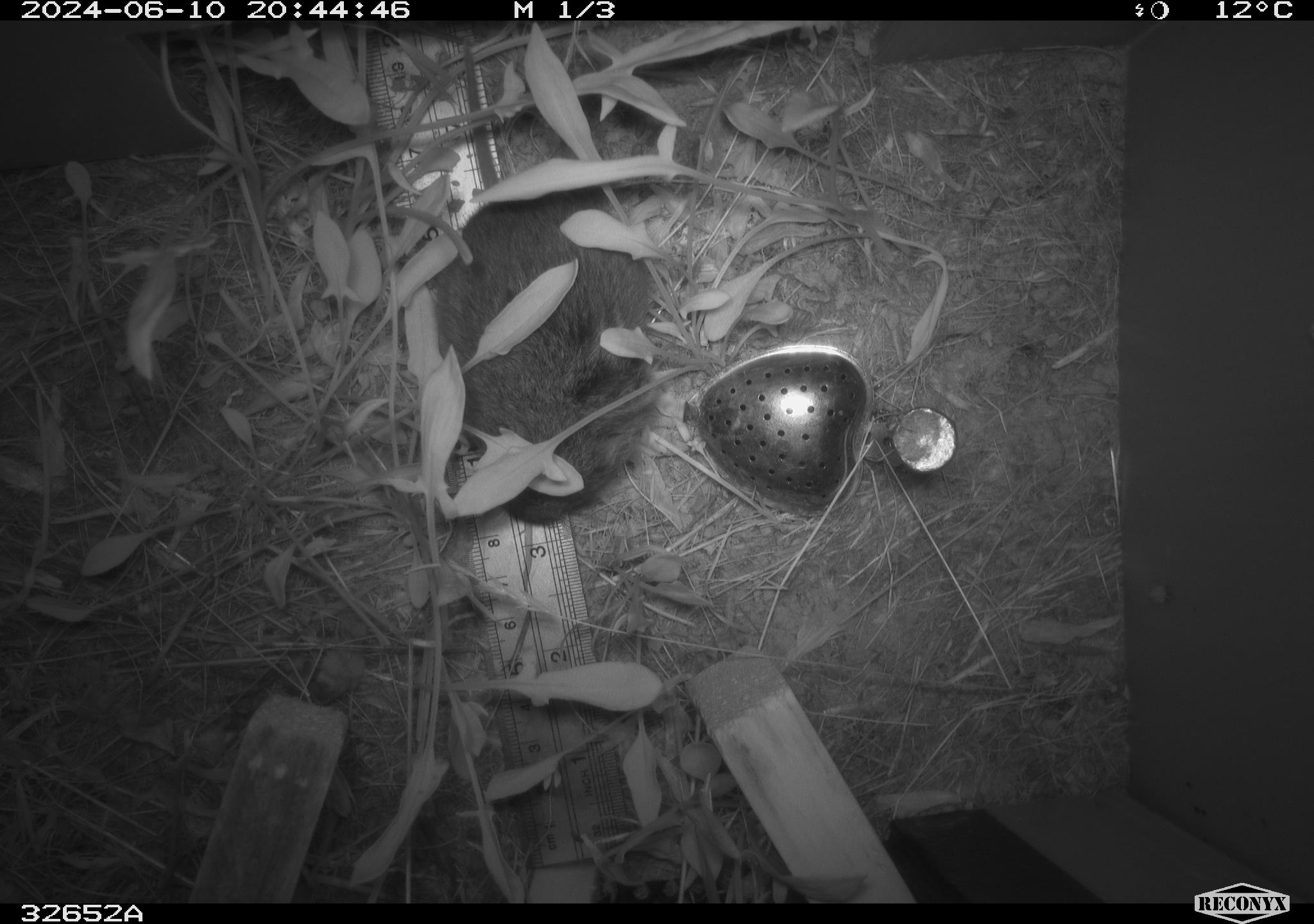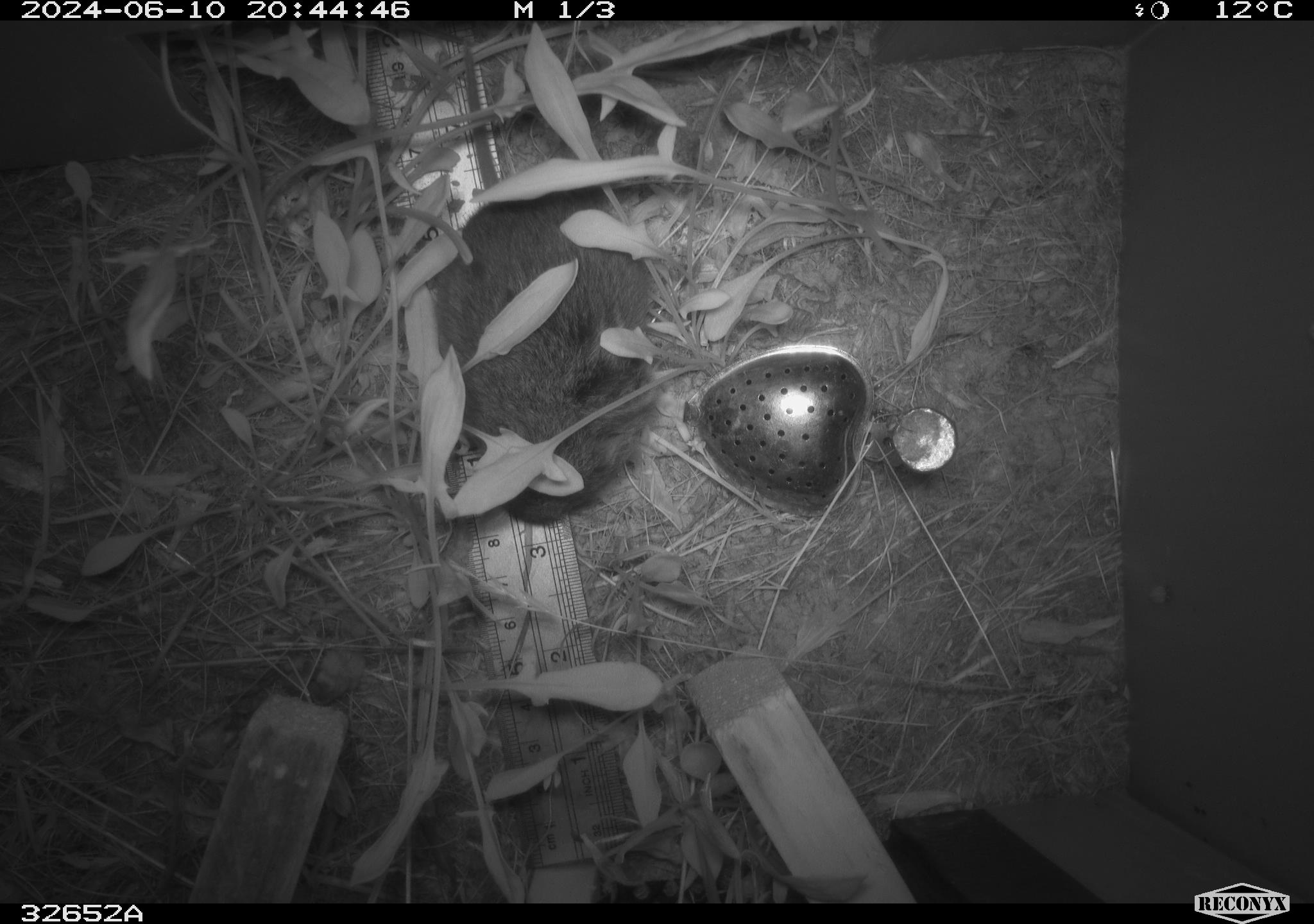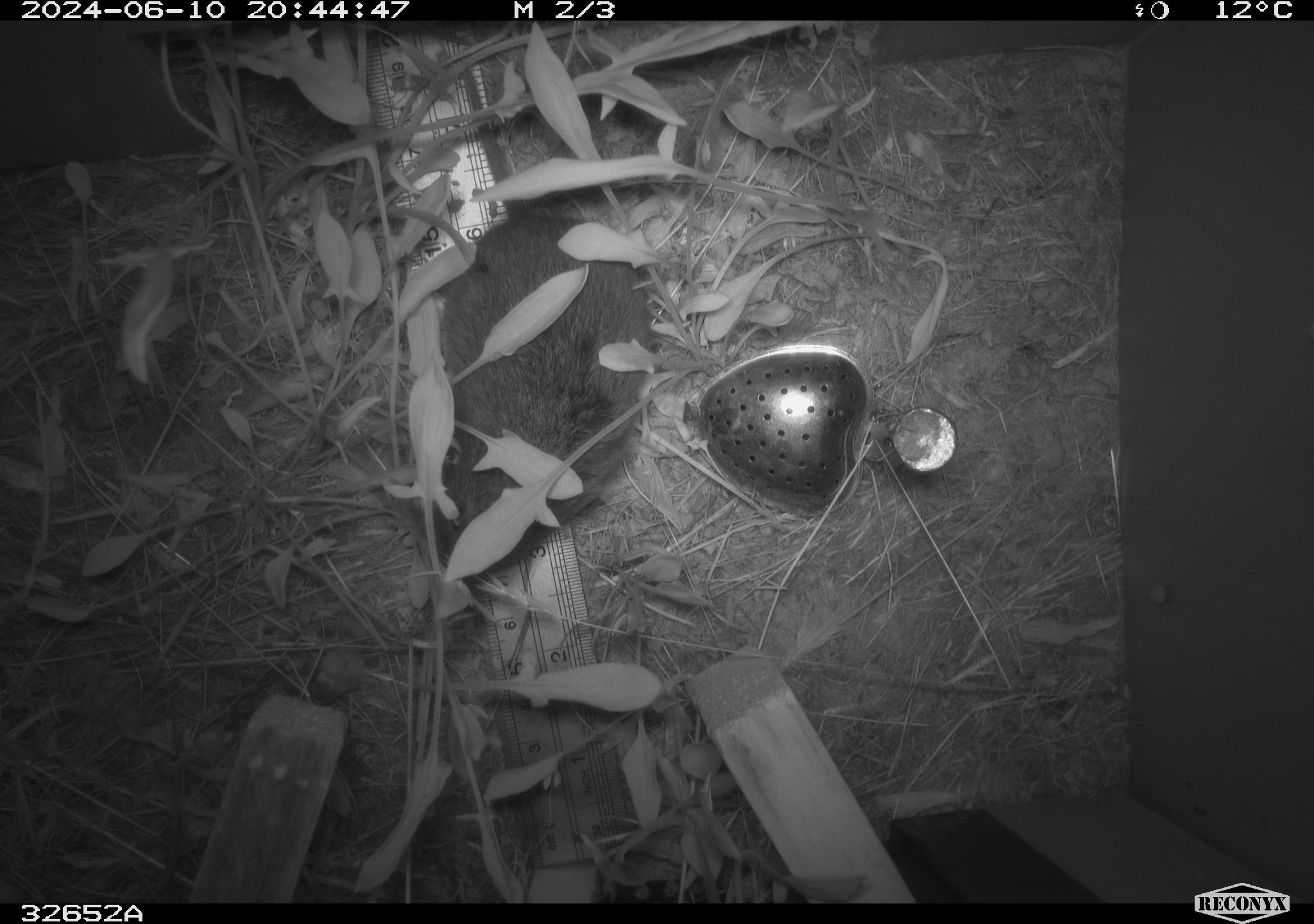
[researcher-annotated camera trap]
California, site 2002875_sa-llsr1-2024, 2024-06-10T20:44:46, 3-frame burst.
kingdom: Animalia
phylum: Chordata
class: Mammalia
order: Rodentia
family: Cricetidae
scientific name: Arvicolinae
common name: voles, lemmings, and muskrats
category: arvicolinae subfamily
Arvicolinae subfamily (voles, lemmings, and muskrats) (Arvicolinae).